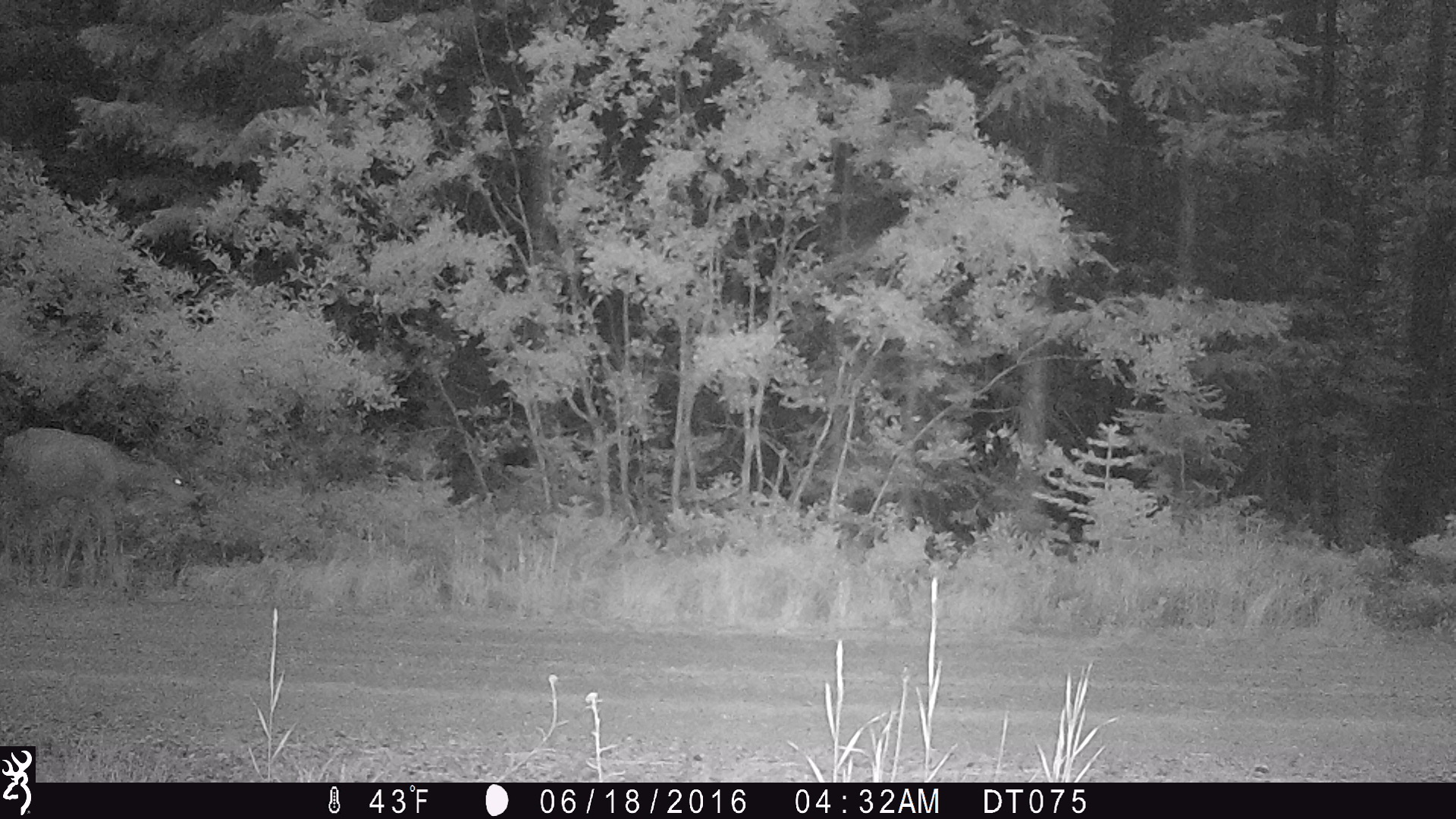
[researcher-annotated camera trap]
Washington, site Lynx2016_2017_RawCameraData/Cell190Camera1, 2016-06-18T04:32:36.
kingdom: Animalia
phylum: Chordata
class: Mammalia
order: Artiodactyla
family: Cervidae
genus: Odocoileus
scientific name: Odocoileus hemionus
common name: mule deer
Odocoileus hemionus (mule deer). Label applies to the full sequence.